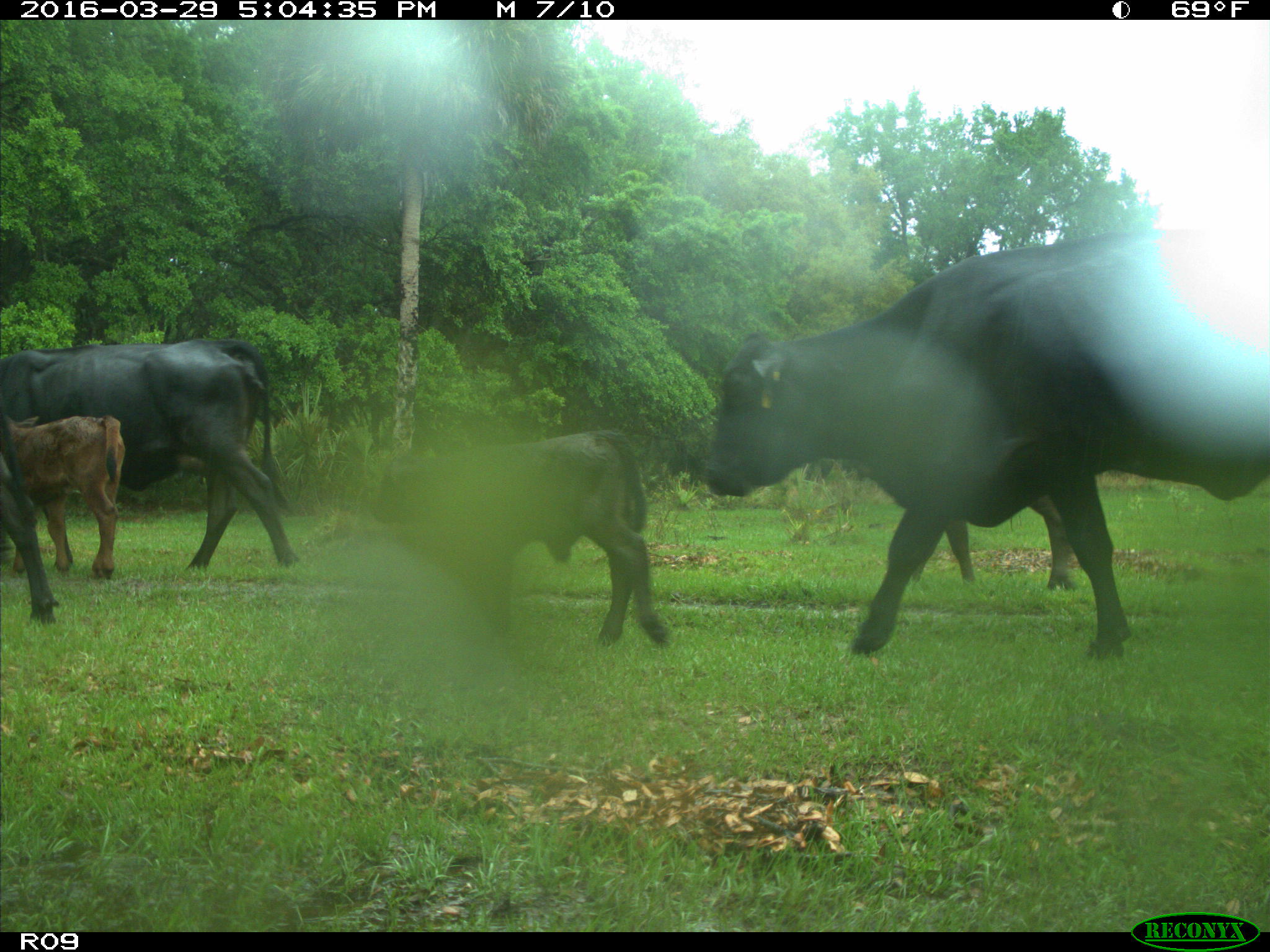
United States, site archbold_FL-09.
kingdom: Animalia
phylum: Chordata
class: Mammalia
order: Artiodactyla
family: Bovidae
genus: Bos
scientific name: Bos taurus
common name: domestic cow